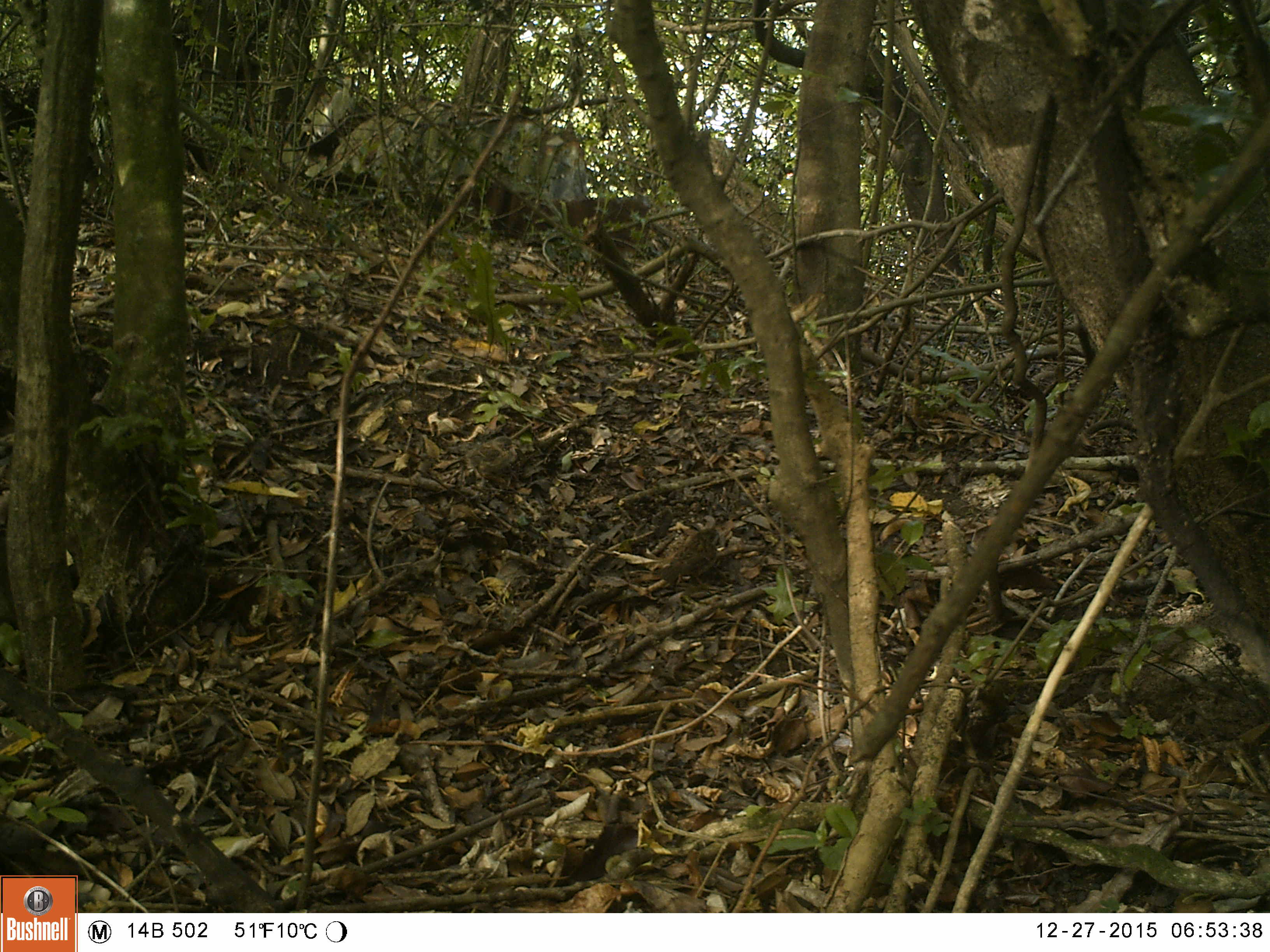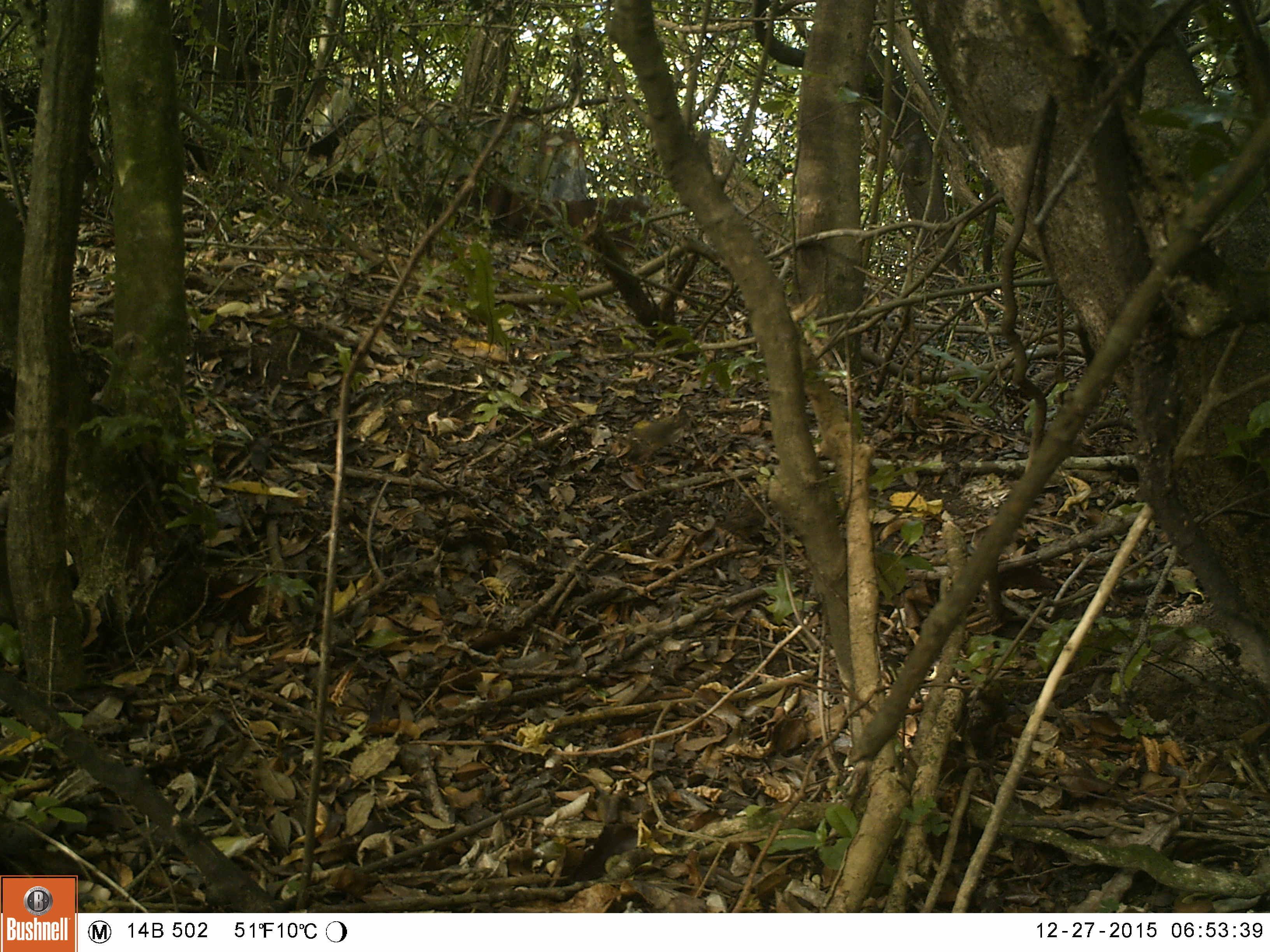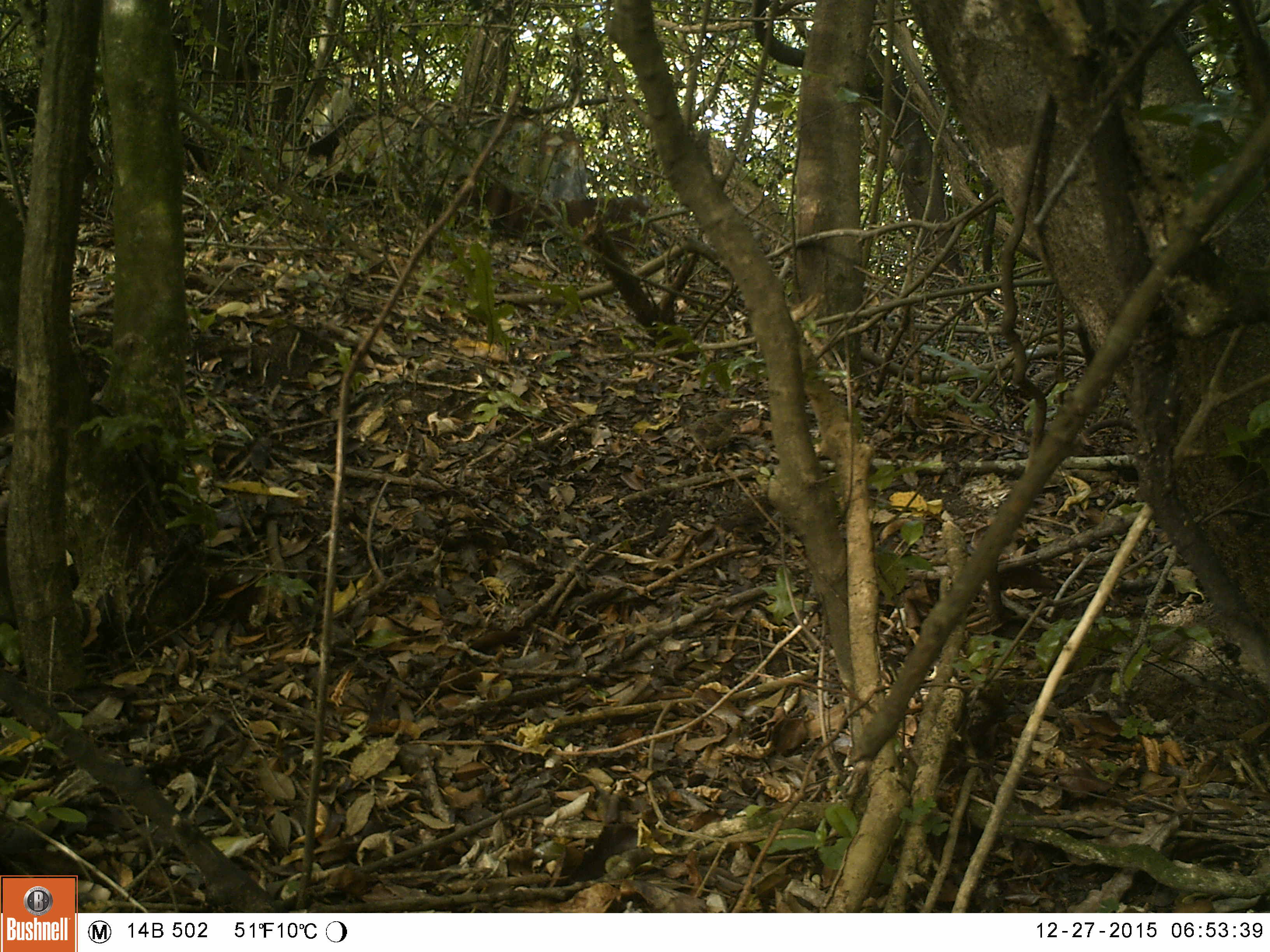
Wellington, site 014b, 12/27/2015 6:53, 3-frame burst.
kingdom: Animalia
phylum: Chordata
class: Aves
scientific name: Aves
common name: bird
Bird (Aves).